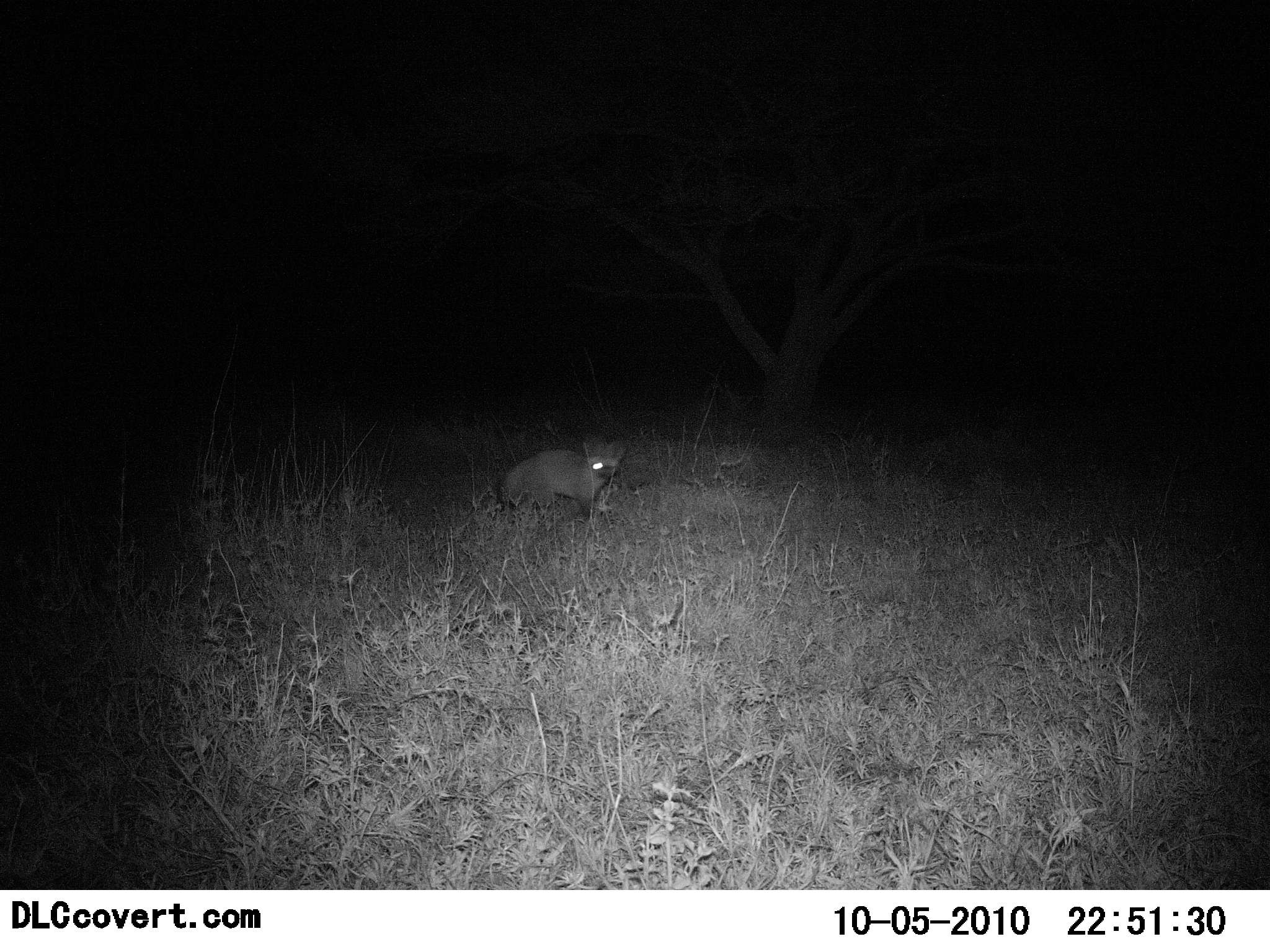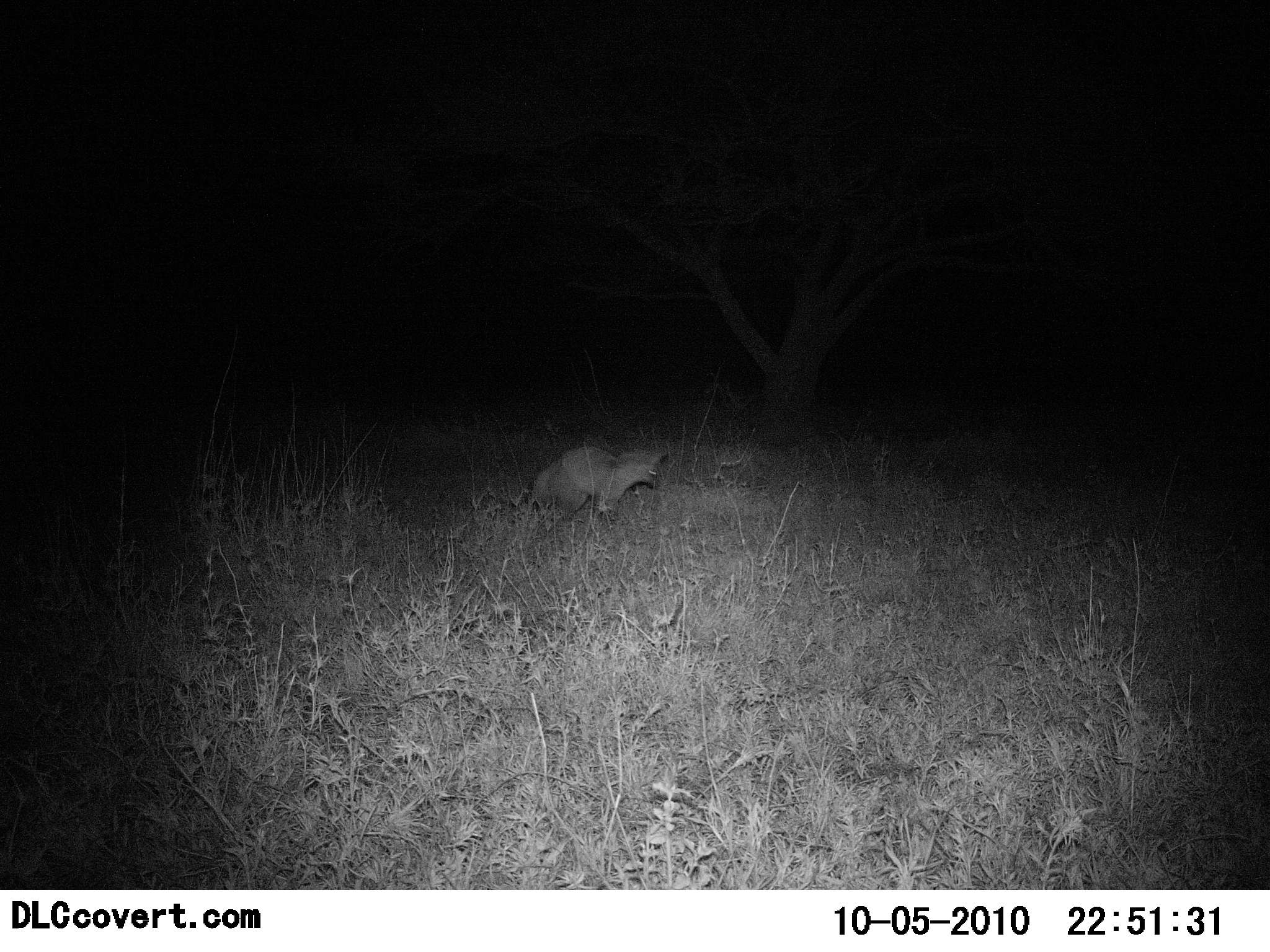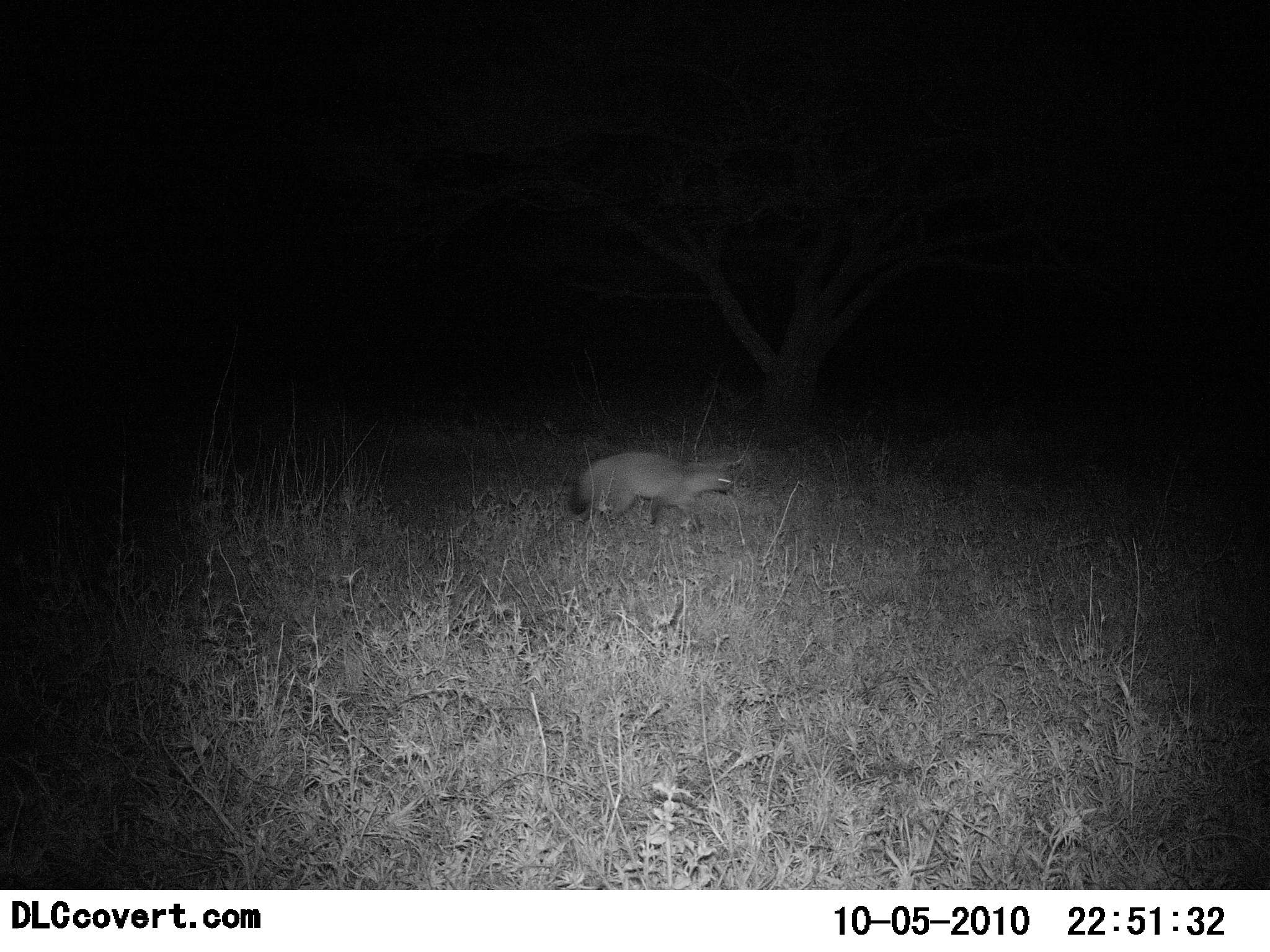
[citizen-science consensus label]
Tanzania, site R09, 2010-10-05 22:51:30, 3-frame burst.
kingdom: Animalia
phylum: Chordata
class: Mammalia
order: Carnivora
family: Canidae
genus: Otocyon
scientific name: Otocyon megalotis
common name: bat-eared fox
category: batearedfox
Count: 1.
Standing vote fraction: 18%.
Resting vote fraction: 0%.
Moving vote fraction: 91%.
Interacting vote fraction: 0%.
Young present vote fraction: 0%.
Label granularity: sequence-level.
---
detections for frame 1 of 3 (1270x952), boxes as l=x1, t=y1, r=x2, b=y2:
animal: l=501, t=443, r=627, b=524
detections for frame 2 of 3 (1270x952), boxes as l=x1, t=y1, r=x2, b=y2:
animal: l=532, t=445, r=665, b=520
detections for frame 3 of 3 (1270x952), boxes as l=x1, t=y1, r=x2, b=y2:
animal: l=570, t=451, r=739, b=537